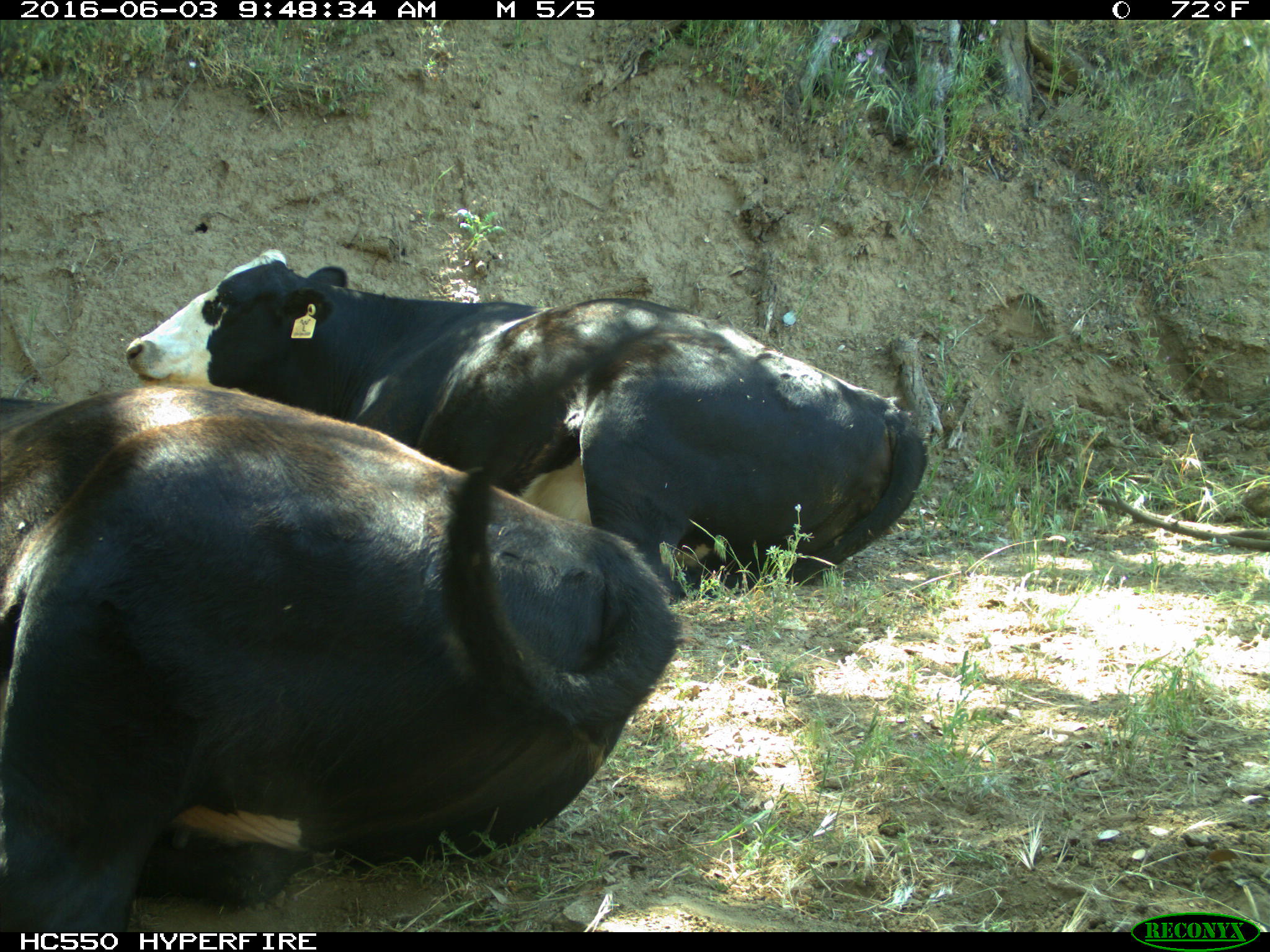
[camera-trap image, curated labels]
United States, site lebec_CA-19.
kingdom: Animalia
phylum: Chordata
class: Mammalia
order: Artiodactyla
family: Bovidae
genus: Bos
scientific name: Bos taurus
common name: domestic cow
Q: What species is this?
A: Bos taurus (domestic cow).